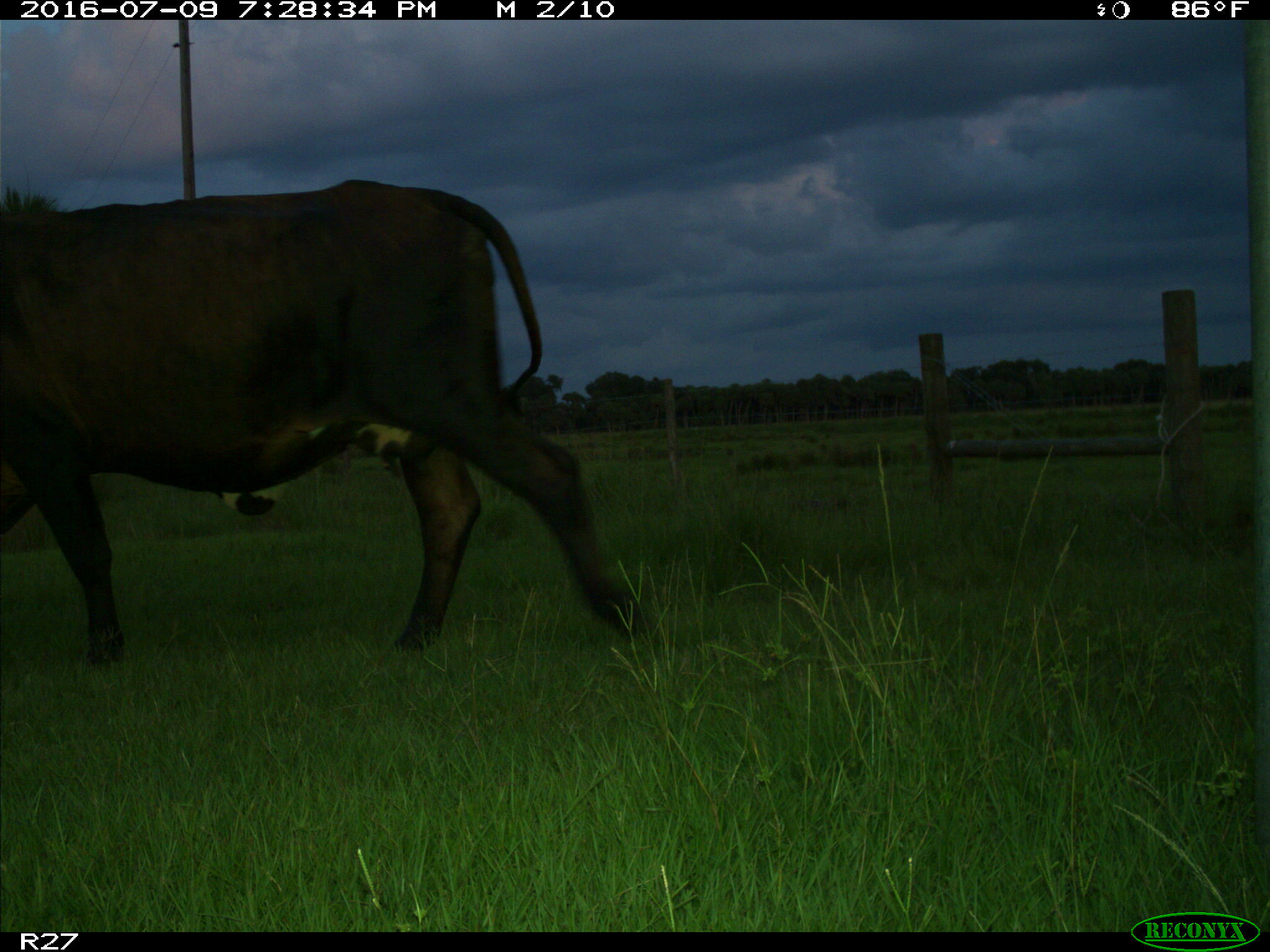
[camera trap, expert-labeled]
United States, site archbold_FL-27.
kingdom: Animalia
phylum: Chordata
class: Mammalia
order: Artiodactyla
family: Bovidae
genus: Bos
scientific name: Bos taurus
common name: domestic cow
Bos taurus (domestic cow).